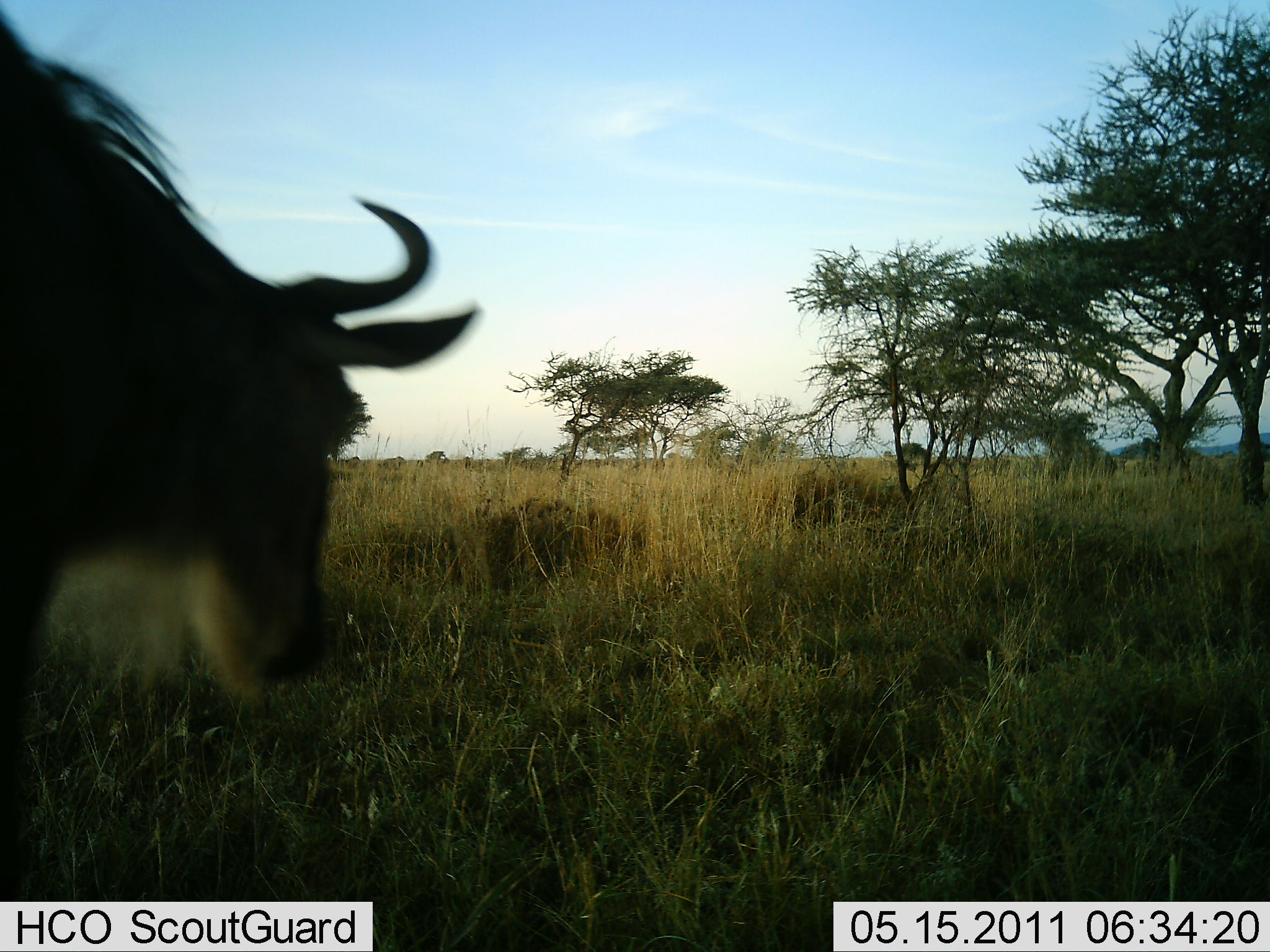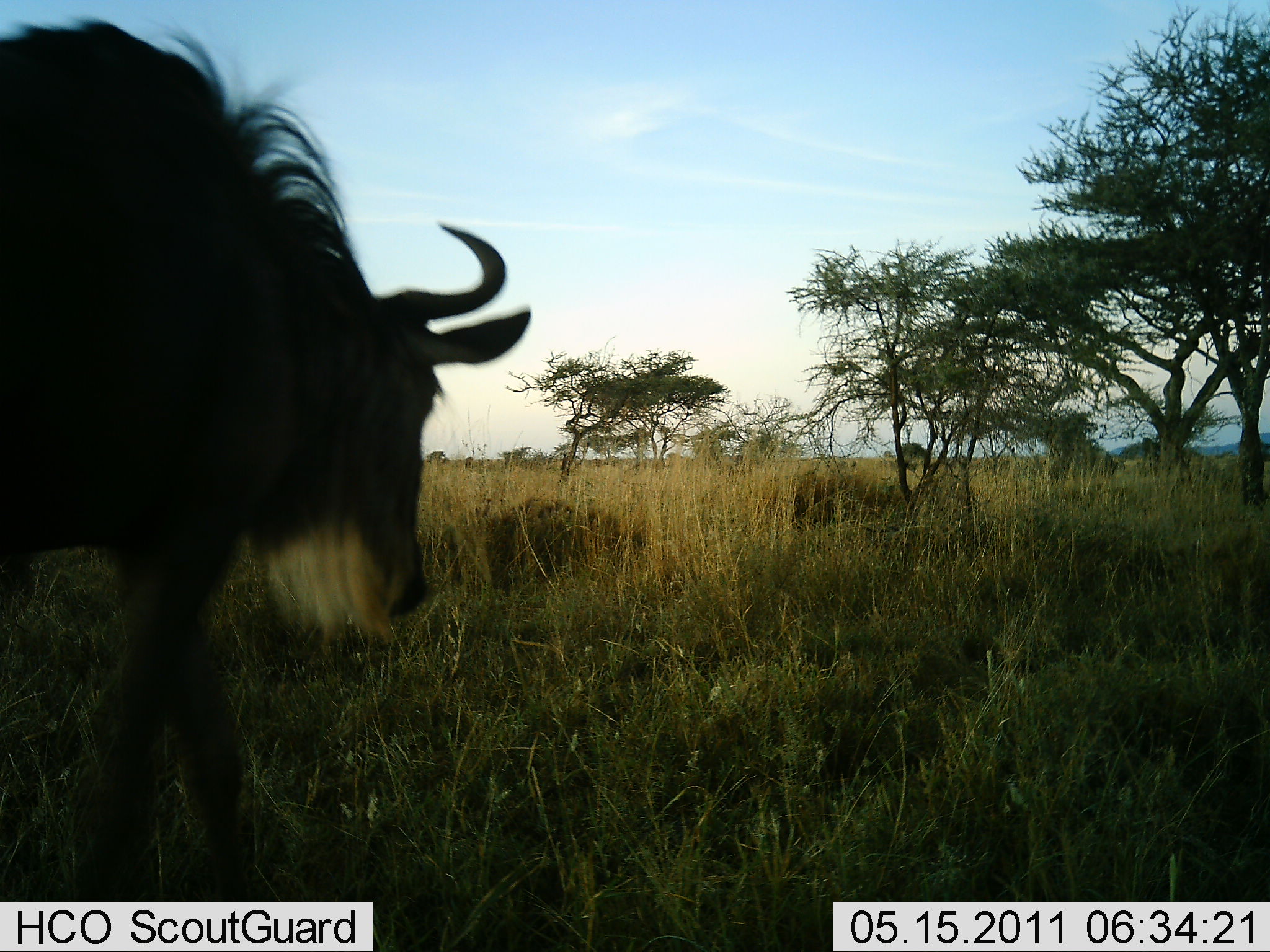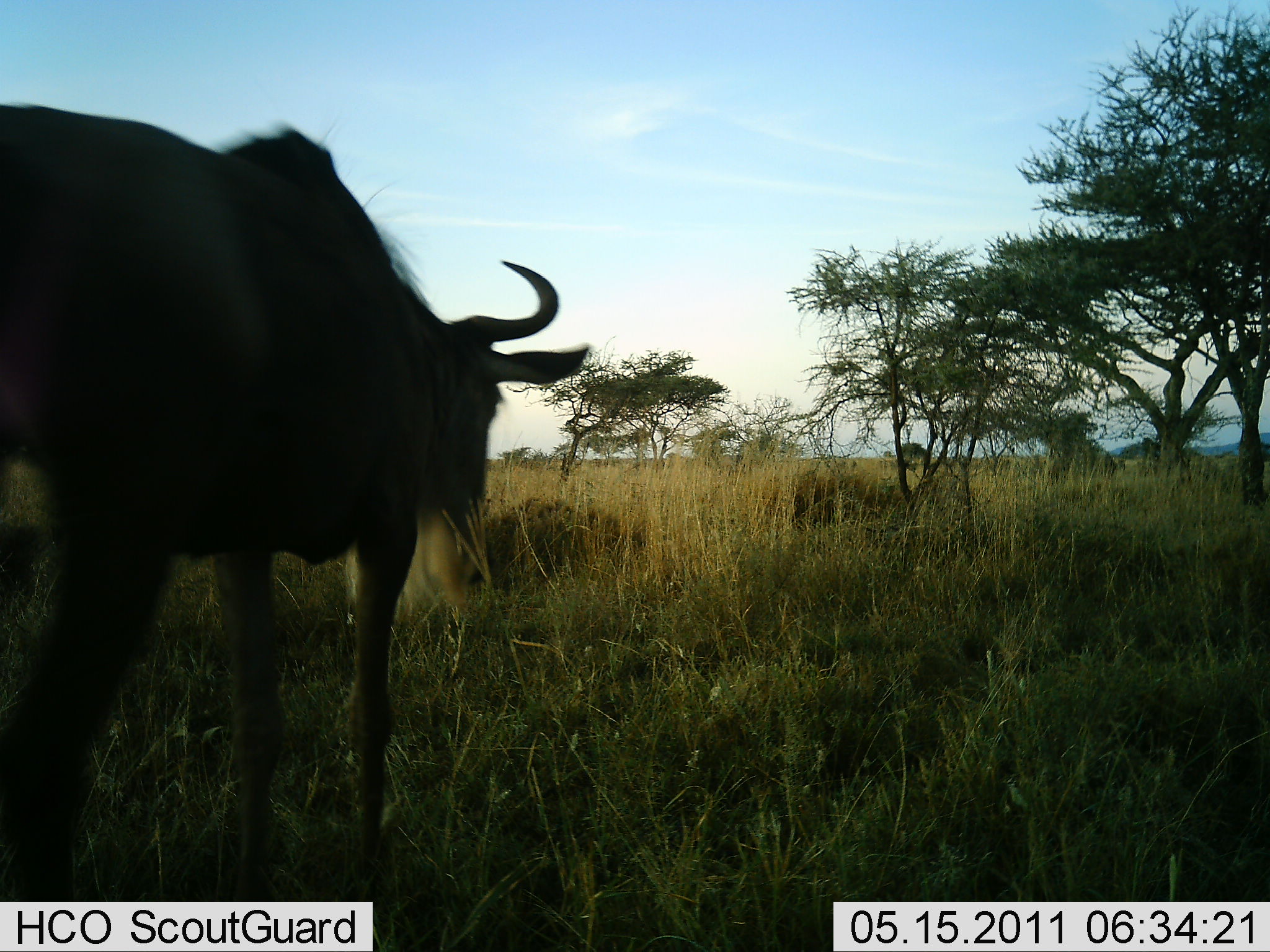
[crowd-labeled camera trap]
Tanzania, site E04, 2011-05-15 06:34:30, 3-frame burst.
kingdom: Animalia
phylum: Chordata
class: Mammalia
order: Artiodactyla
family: Bovidae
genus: Connochaetes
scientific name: Connochaetes taurinus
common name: blue wildebeest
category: wildebeest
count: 1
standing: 0%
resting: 0%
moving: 100%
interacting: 0%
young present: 0%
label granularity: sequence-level